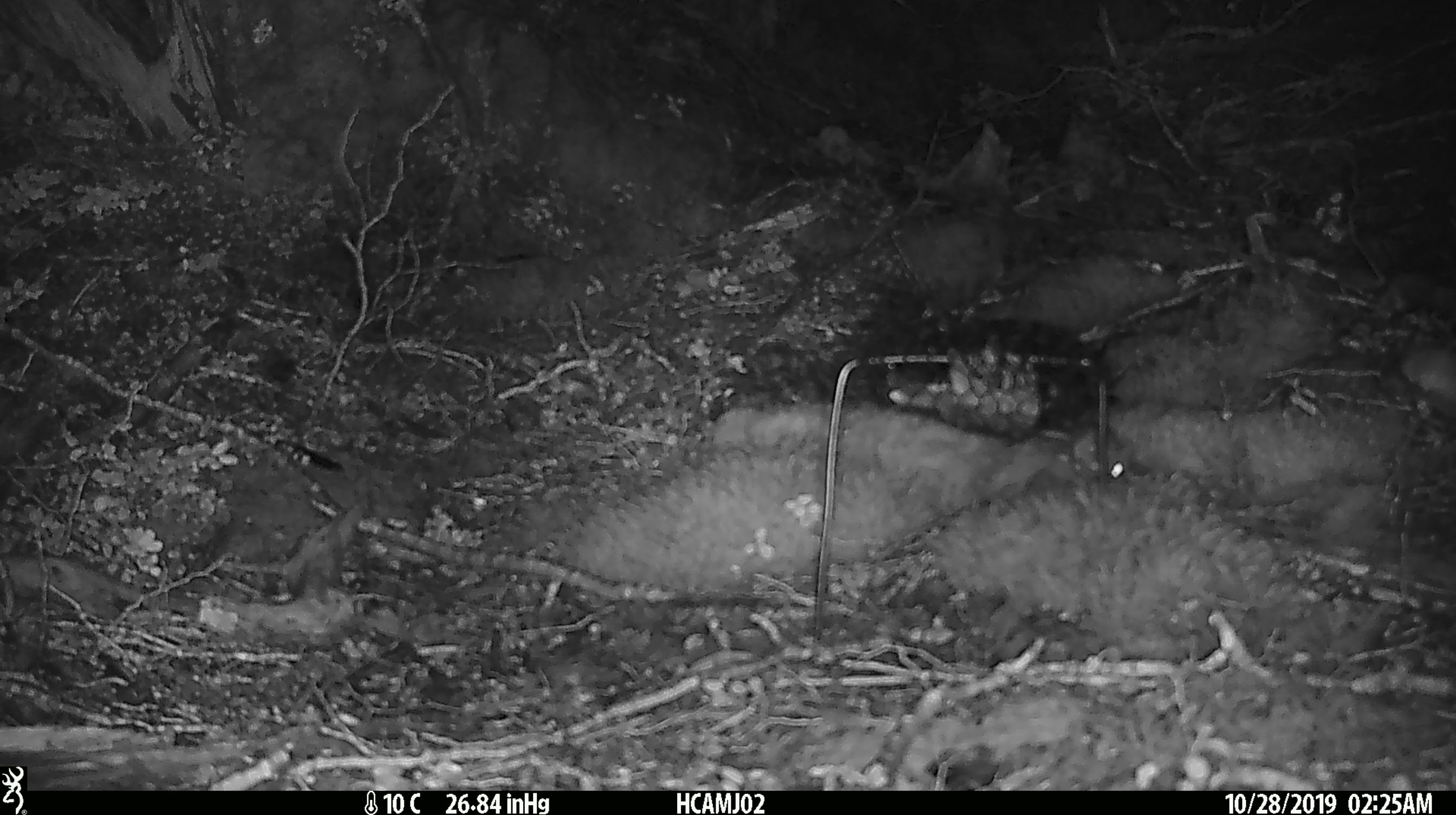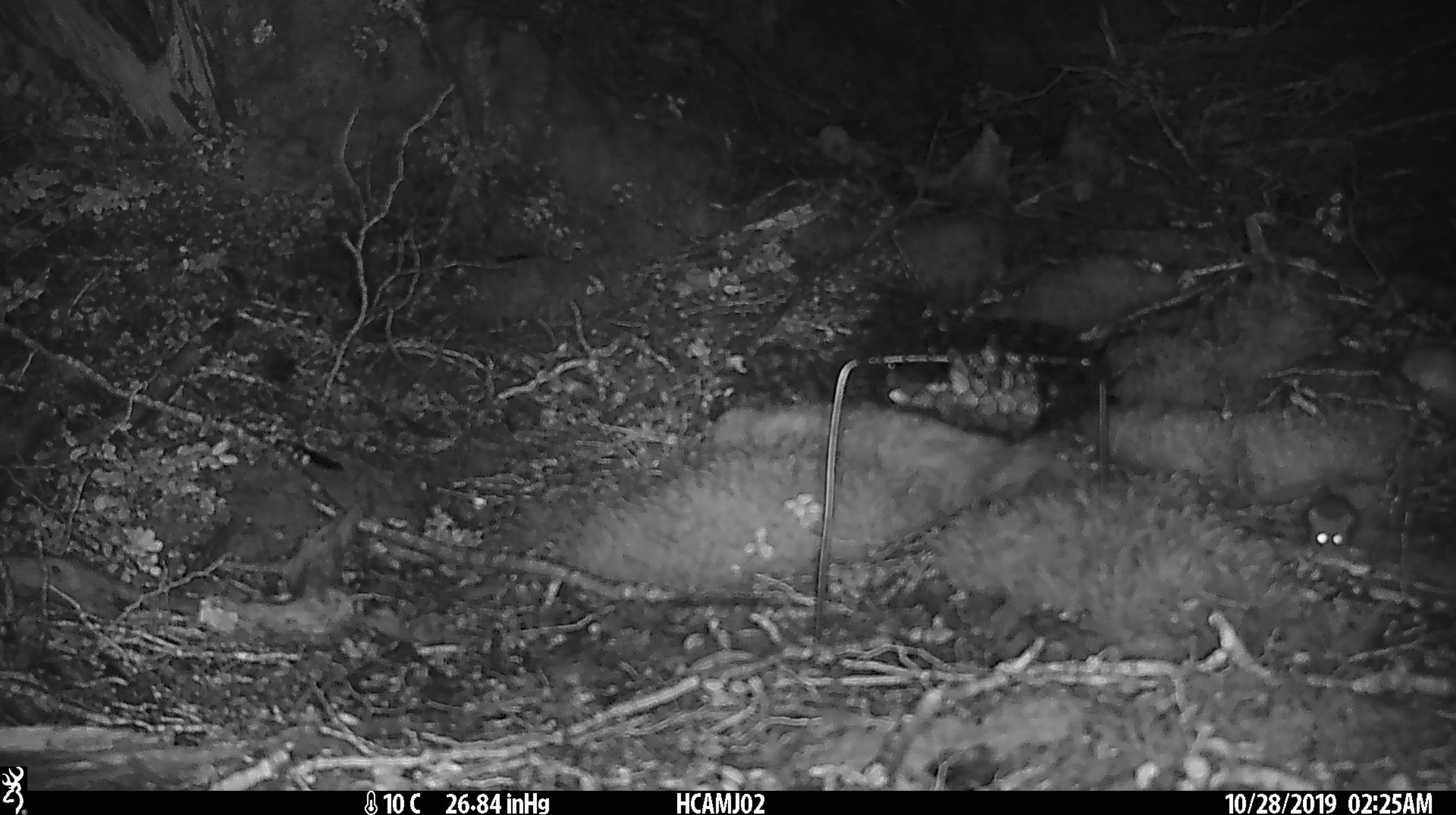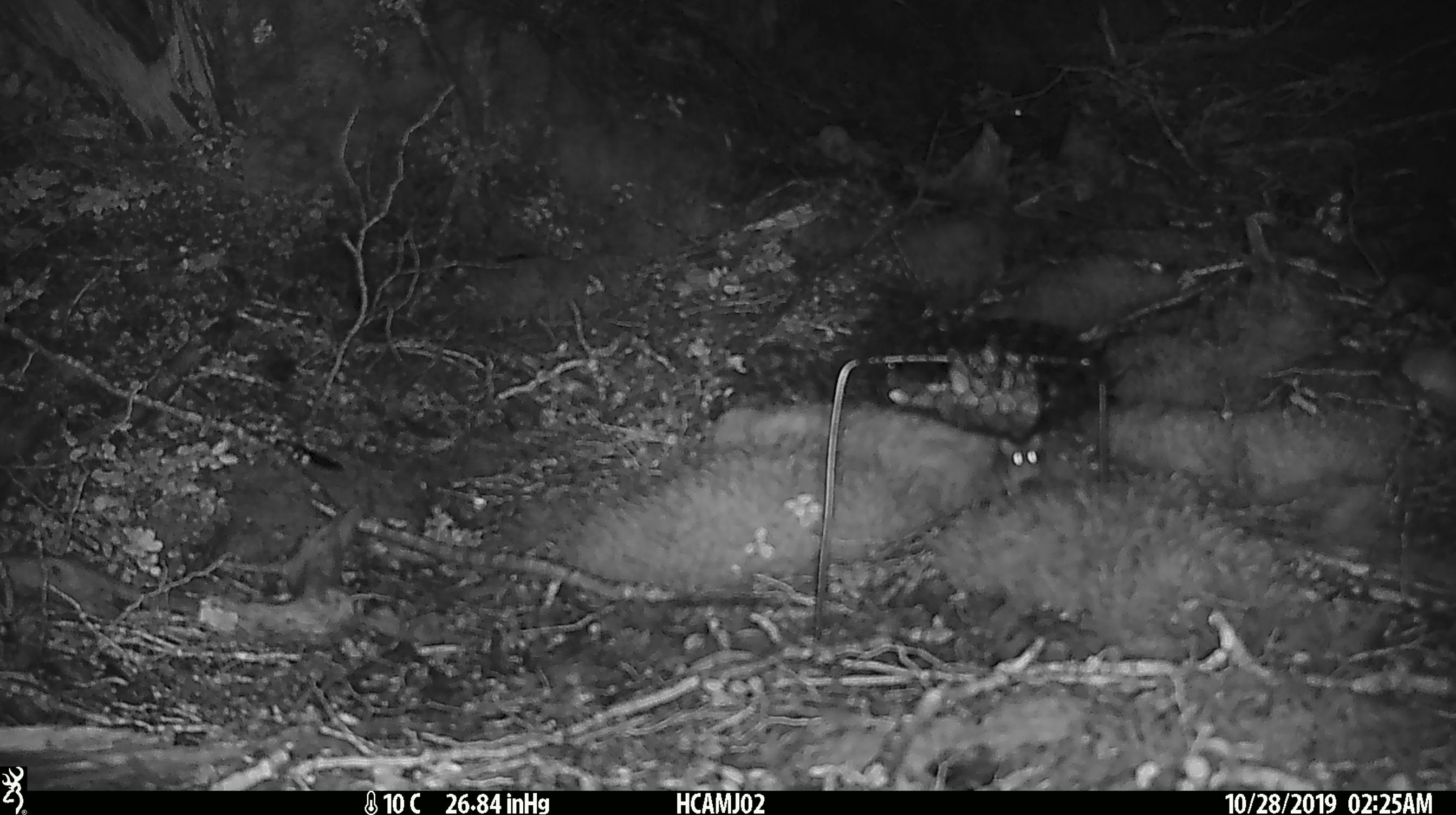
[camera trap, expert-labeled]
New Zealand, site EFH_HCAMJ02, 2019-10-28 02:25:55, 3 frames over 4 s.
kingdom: Animalia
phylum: Chordata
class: Mammalia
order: Rodentia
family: Muridae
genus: Mus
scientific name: Mus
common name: mouse